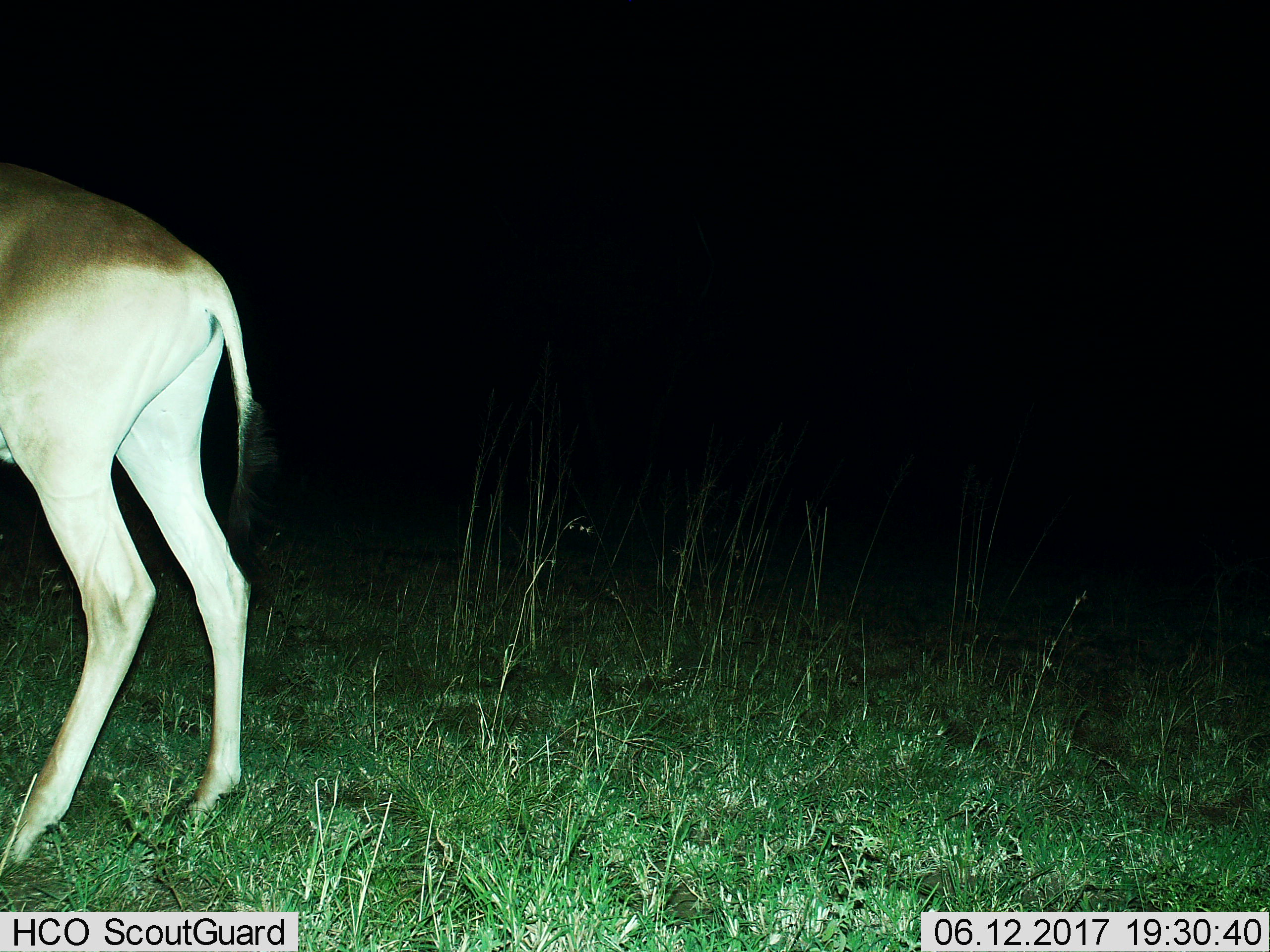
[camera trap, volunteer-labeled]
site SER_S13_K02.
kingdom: Animalia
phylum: Chordata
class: Mammalia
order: Artiodactyla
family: Bovidae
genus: Alcelaphus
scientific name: Alcelaphus buselaphus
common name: hartebeest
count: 1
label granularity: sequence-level